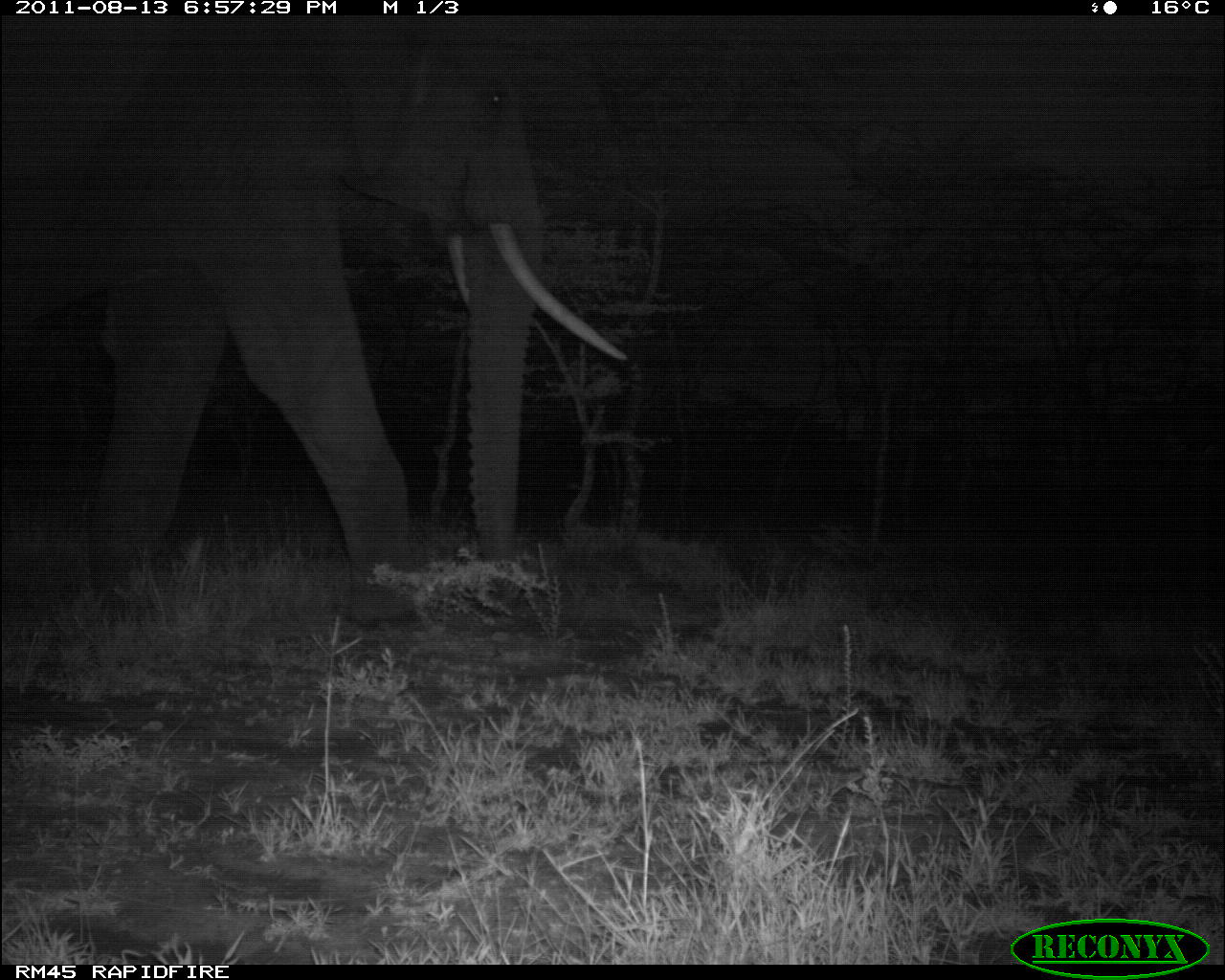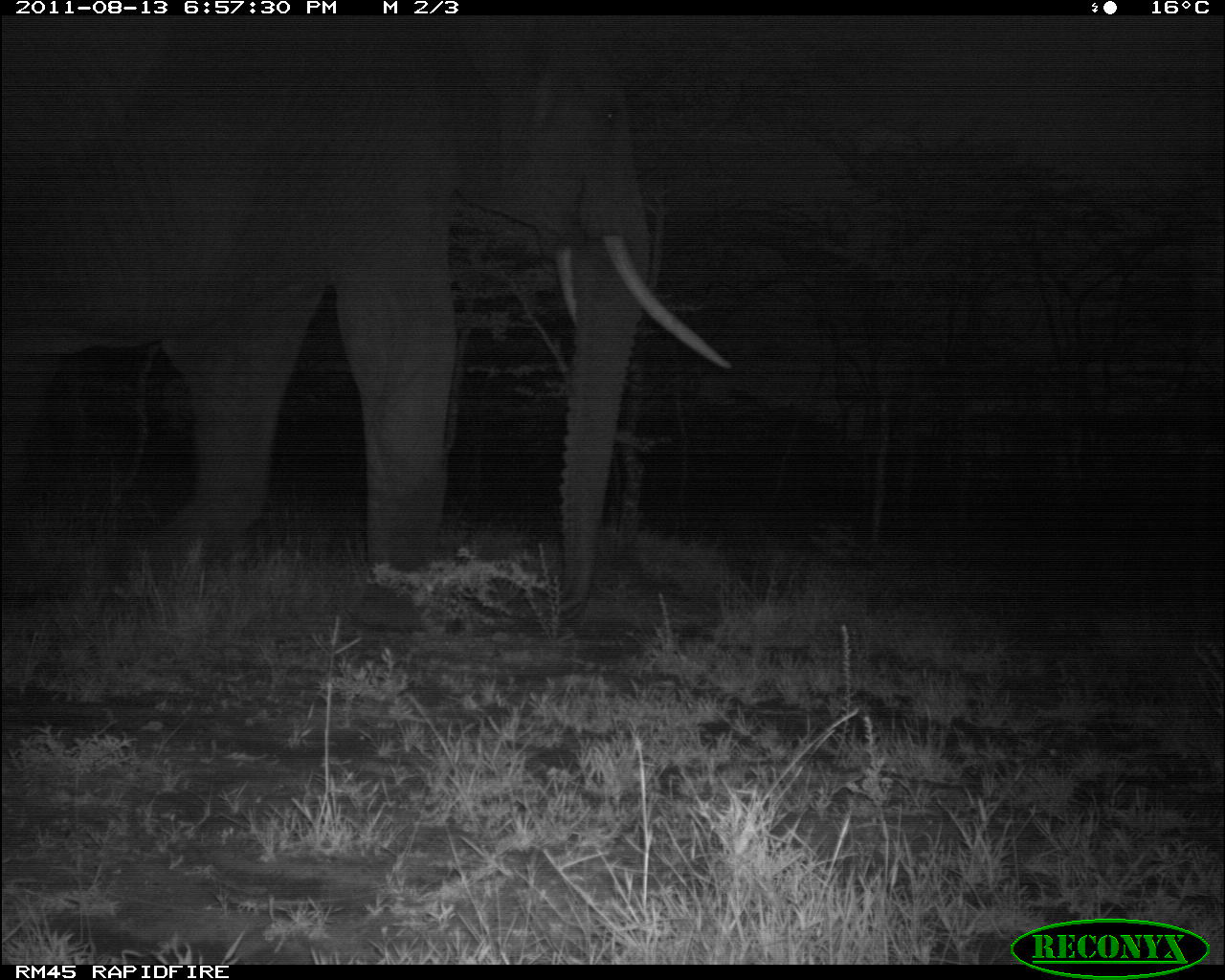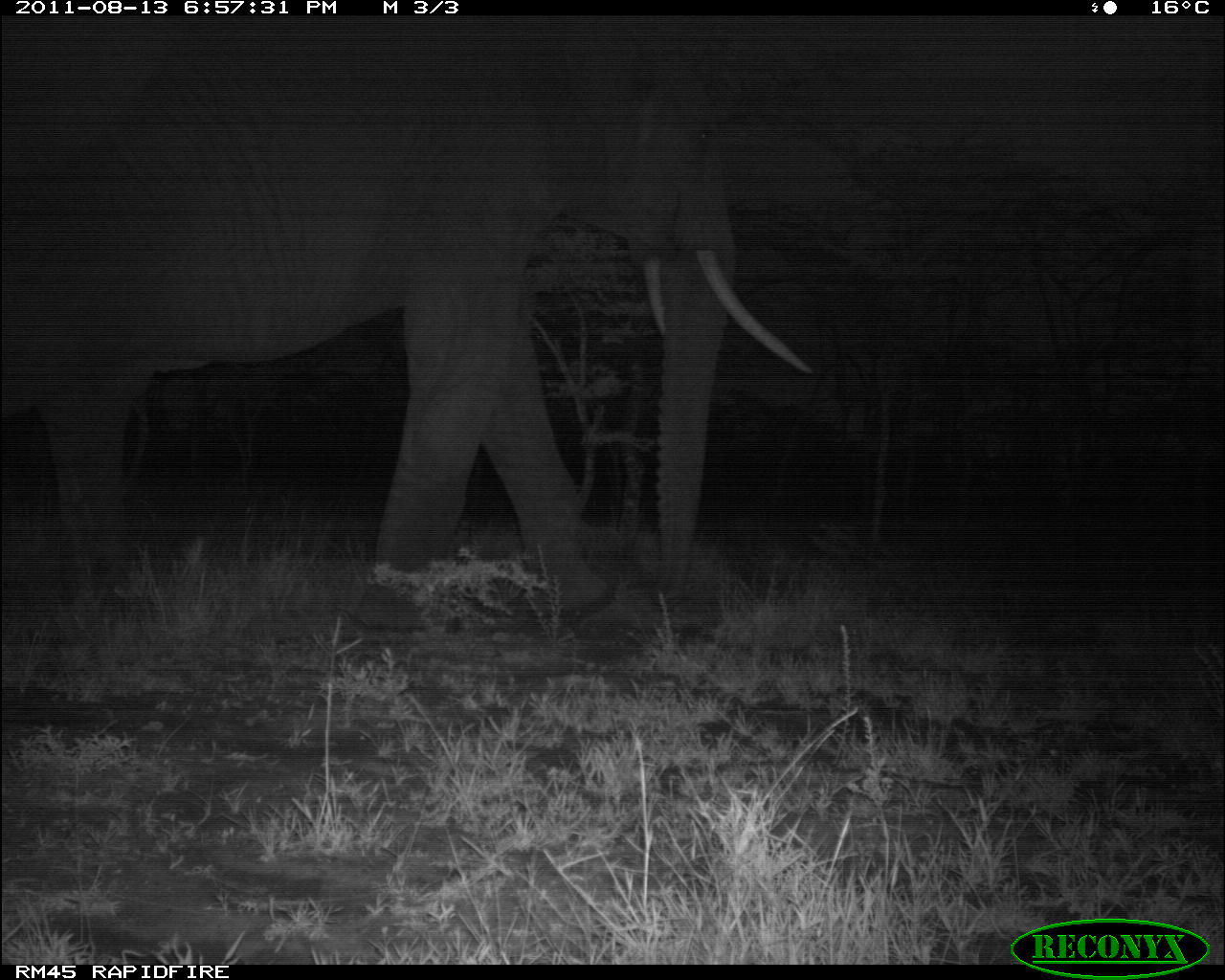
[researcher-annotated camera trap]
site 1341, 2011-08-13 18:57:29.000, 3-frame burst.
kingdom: Animalia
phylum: Chordata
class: Mammalia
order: Proboscidea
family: Elephantidae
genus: Loxodonta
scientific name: Loxodonta africana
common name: african bush elephant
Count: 1.